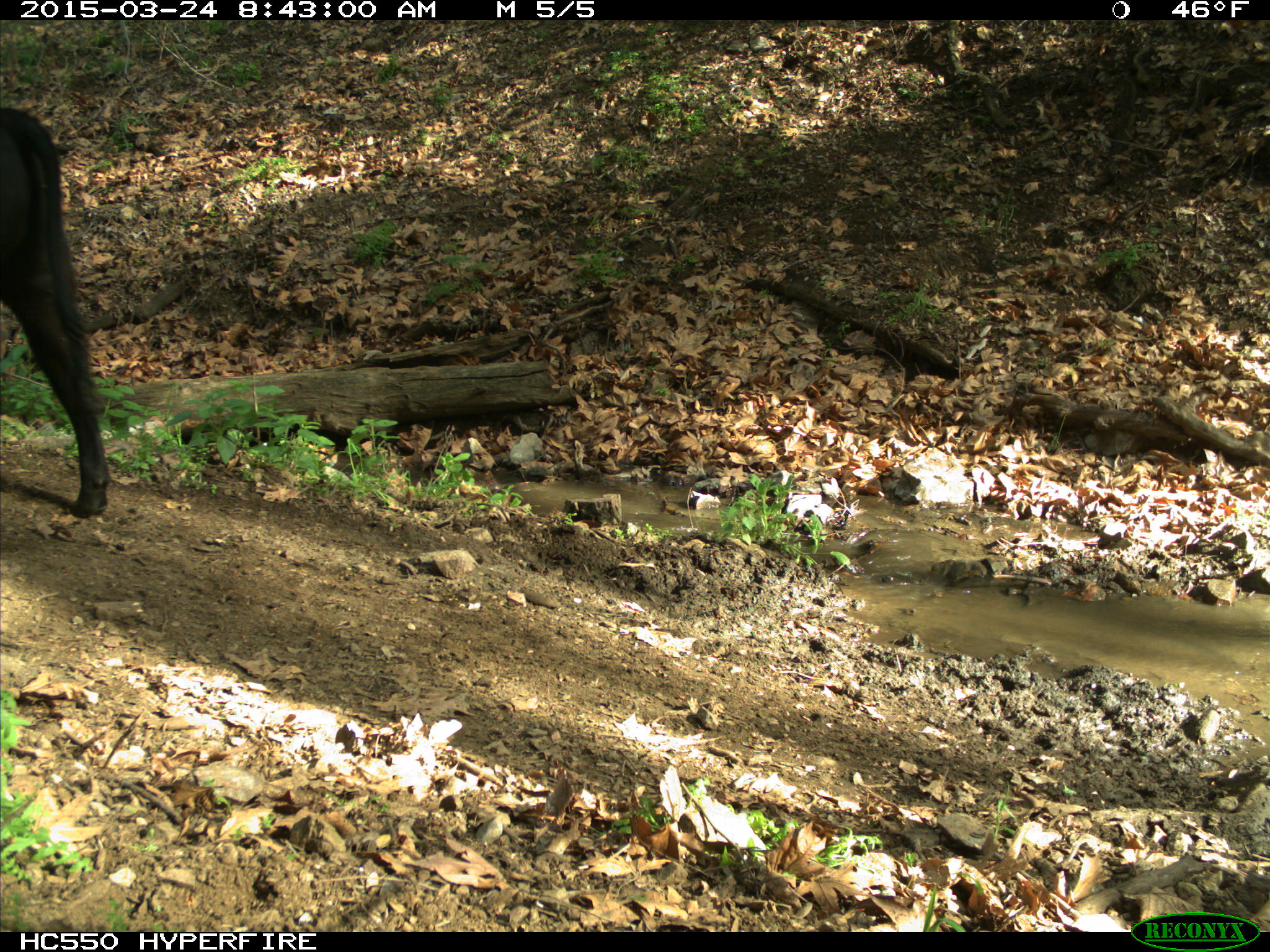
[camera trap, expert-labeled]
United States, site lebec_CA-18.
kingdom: Animalia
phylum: Chordata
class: Mammalia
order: Artiodactyla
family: Bovidae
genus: Bos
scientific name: Bos taurus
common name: domestic cow